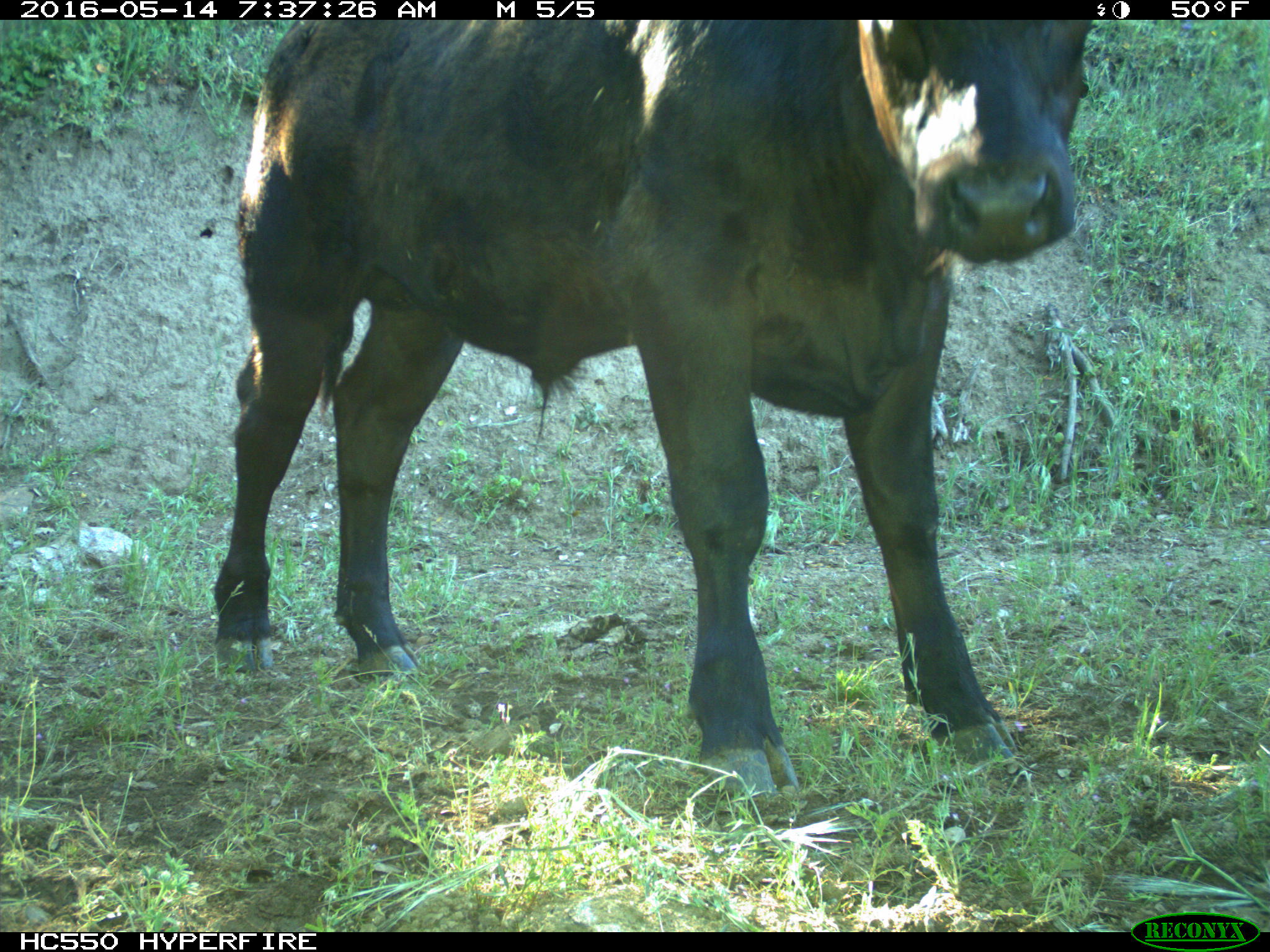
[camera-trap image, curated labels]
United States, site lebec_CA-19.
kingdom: Animalia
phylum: Chordata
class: Mammalia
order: Artiodactyla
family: Bovidae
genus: Bos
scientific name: Bos taurus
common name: domestic cow